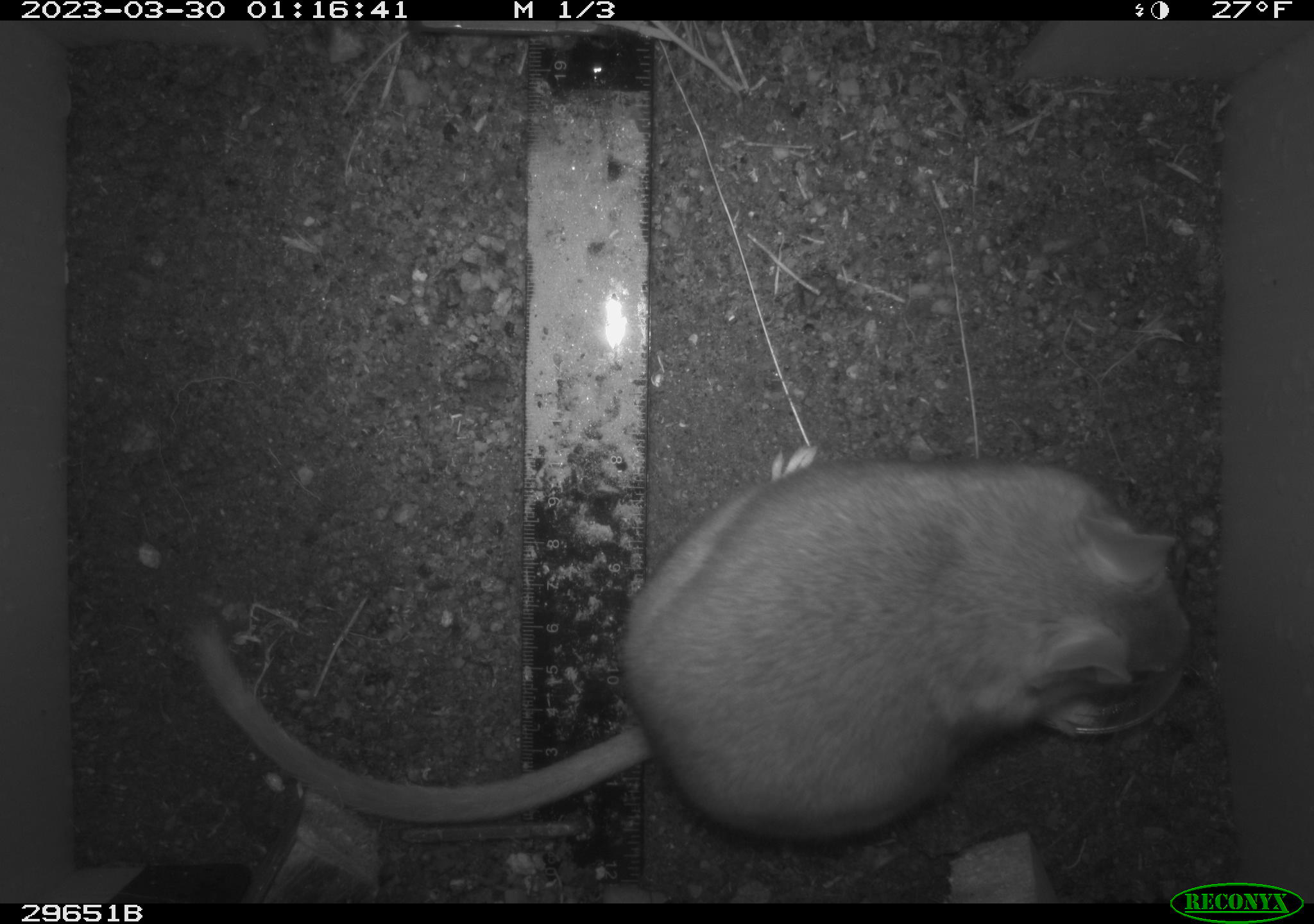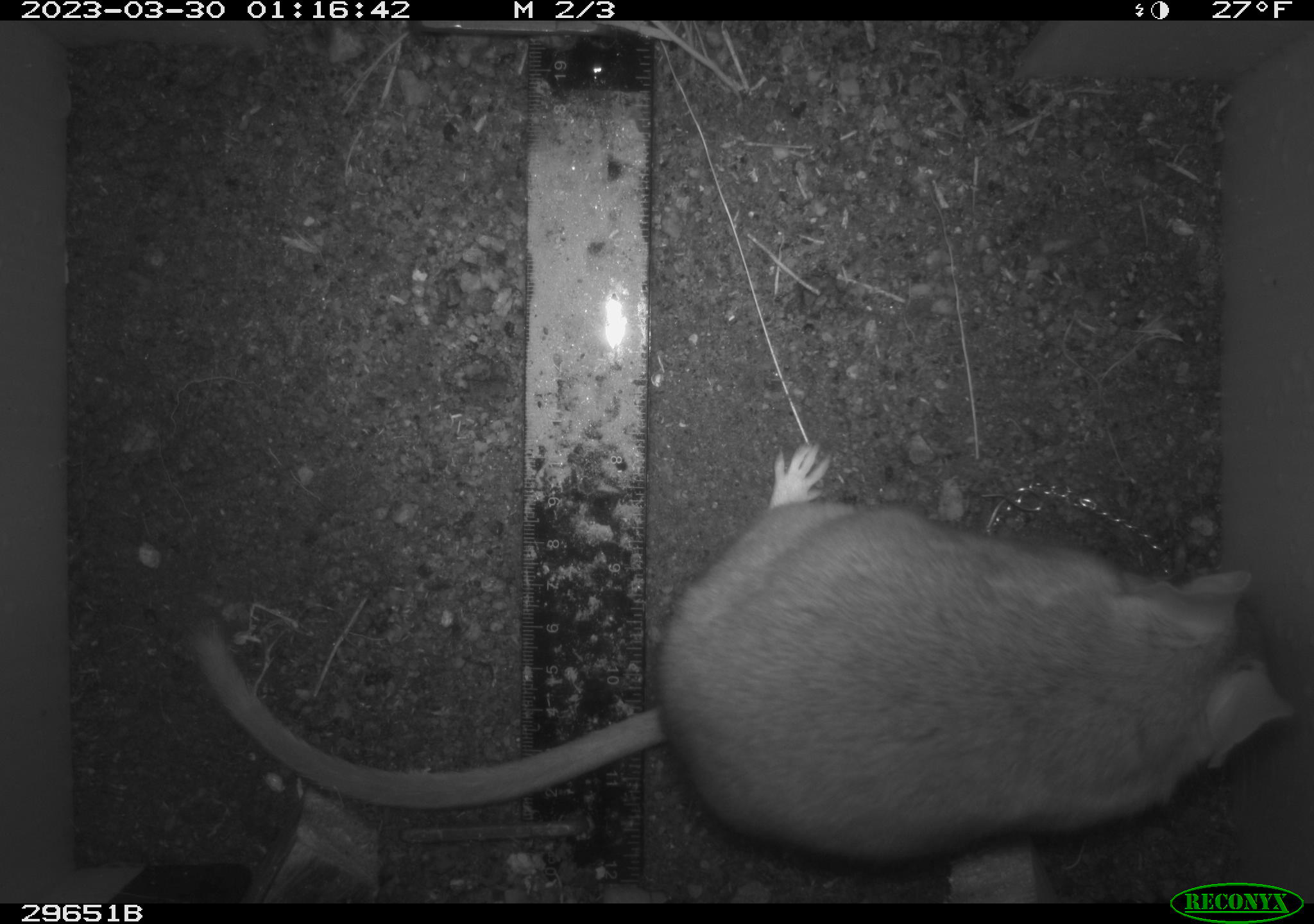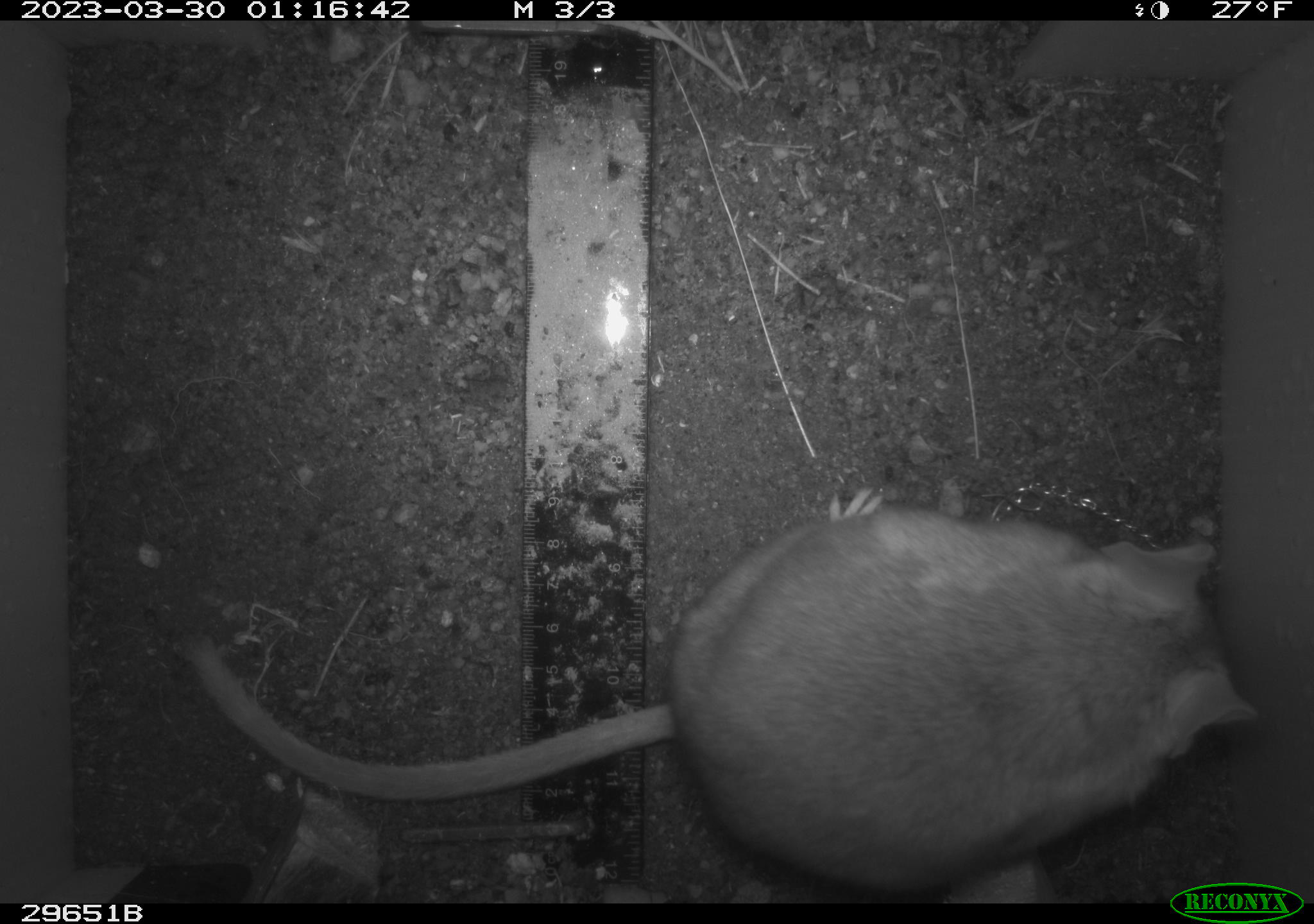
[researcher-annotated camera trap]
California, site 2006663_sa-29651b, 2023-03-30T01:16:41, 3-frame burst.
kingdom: Animalia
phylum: Chordata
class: Mammalia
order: Rodentia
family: Cricetidae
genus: Neotoma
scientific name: Neotoma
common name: pack rat or woodrat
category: neotoma species